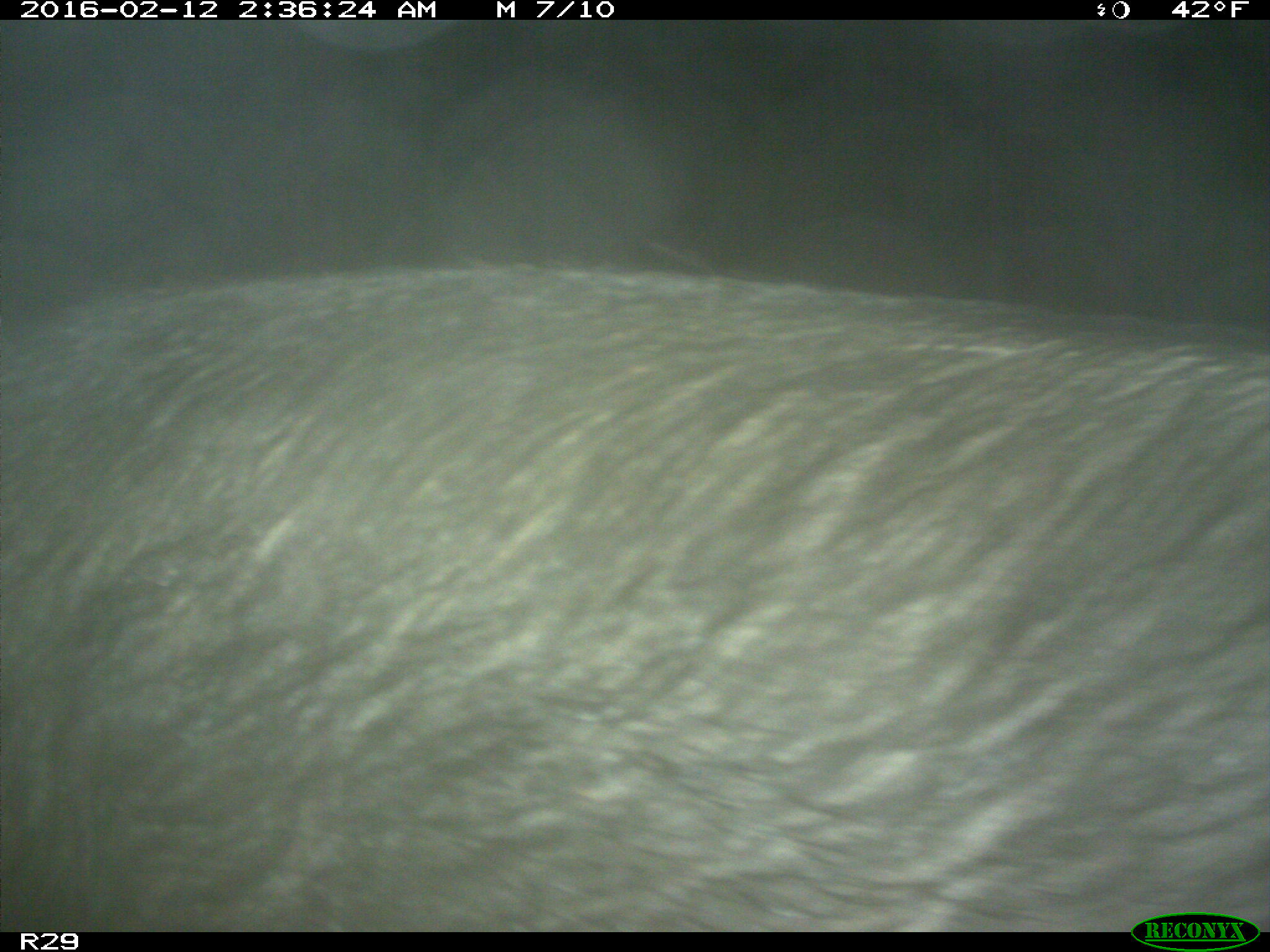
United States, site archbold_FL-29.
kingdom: Animalia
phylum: Chordata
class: Mammalia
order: Artiodactyla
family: Suidae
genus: Sus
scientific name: Sus scrofa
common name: wild boar